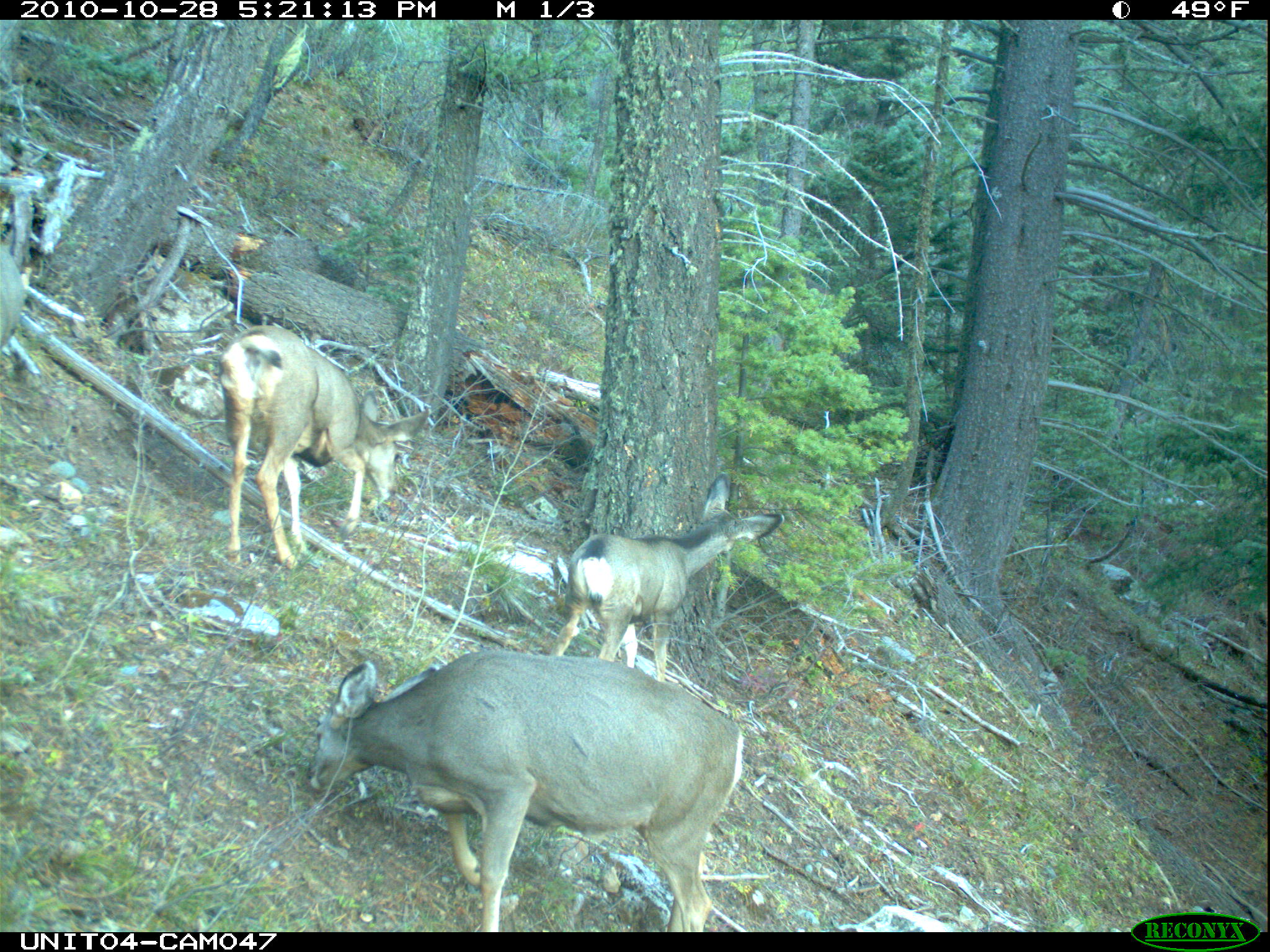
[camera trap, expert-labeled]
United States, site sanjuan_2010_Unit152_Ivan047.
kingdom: Animalia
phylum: Chordata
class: Mammalia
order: Artiodactyla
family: Cervidae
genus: Odocoileus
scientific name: Odocoileus hemionus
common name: mule deer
Odocoileus hemionus (mule deer).